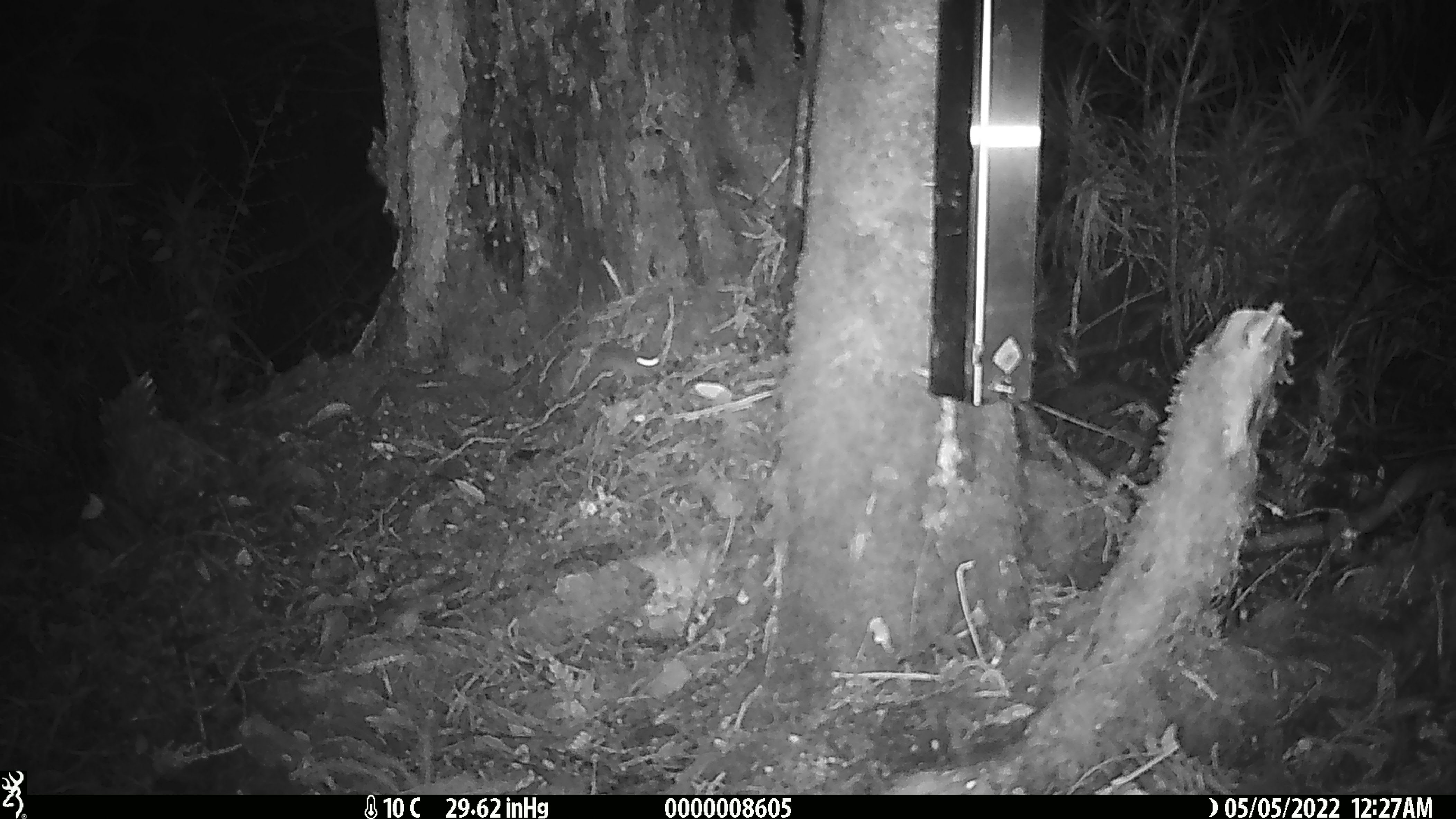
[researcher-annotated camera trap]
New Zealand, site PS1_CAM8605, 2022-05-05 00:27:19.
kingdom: Animalia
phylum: Chordata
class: Mammalia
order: Rodentia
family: Muridae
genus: Mus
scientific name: Mus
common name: mouse